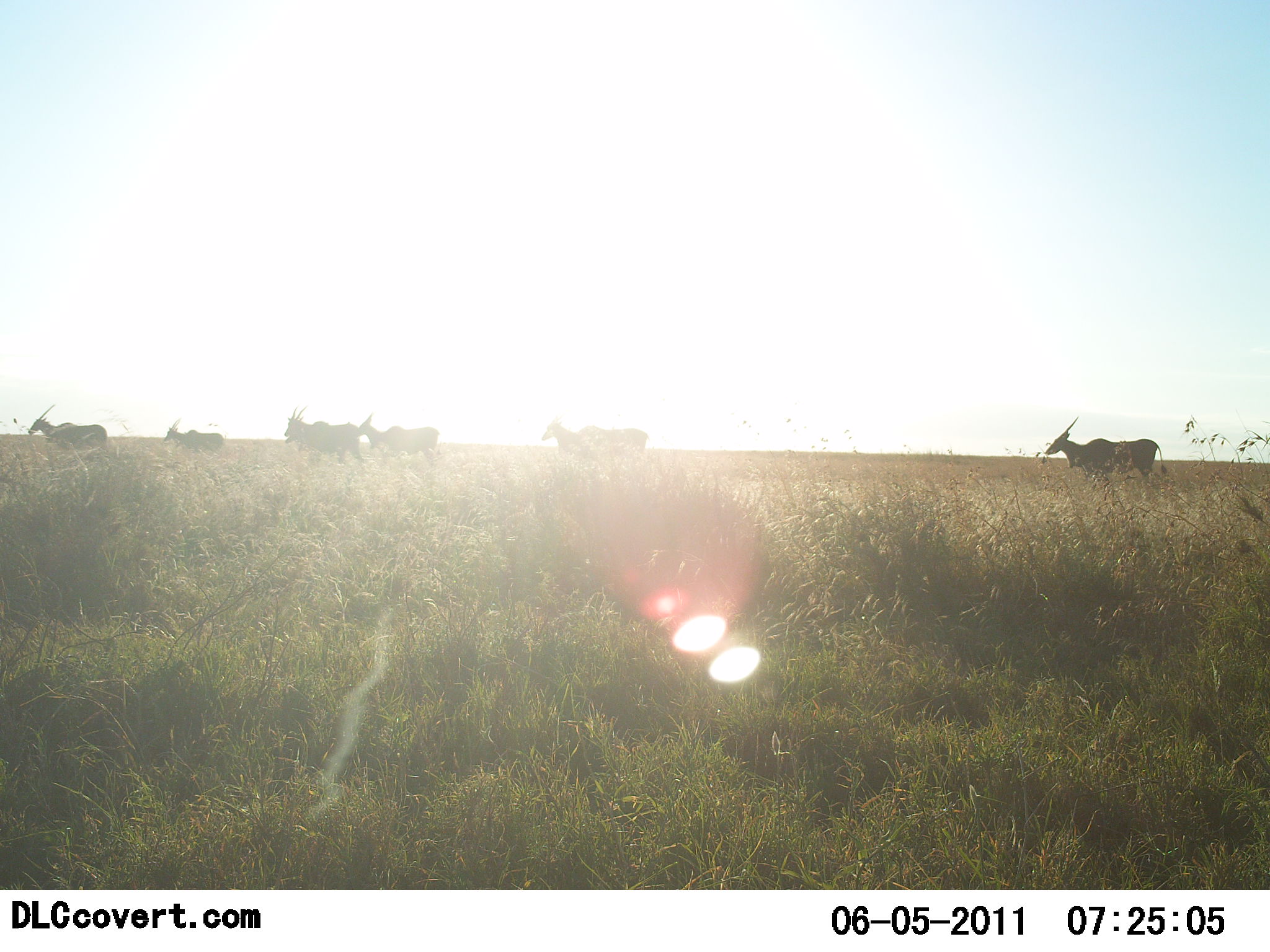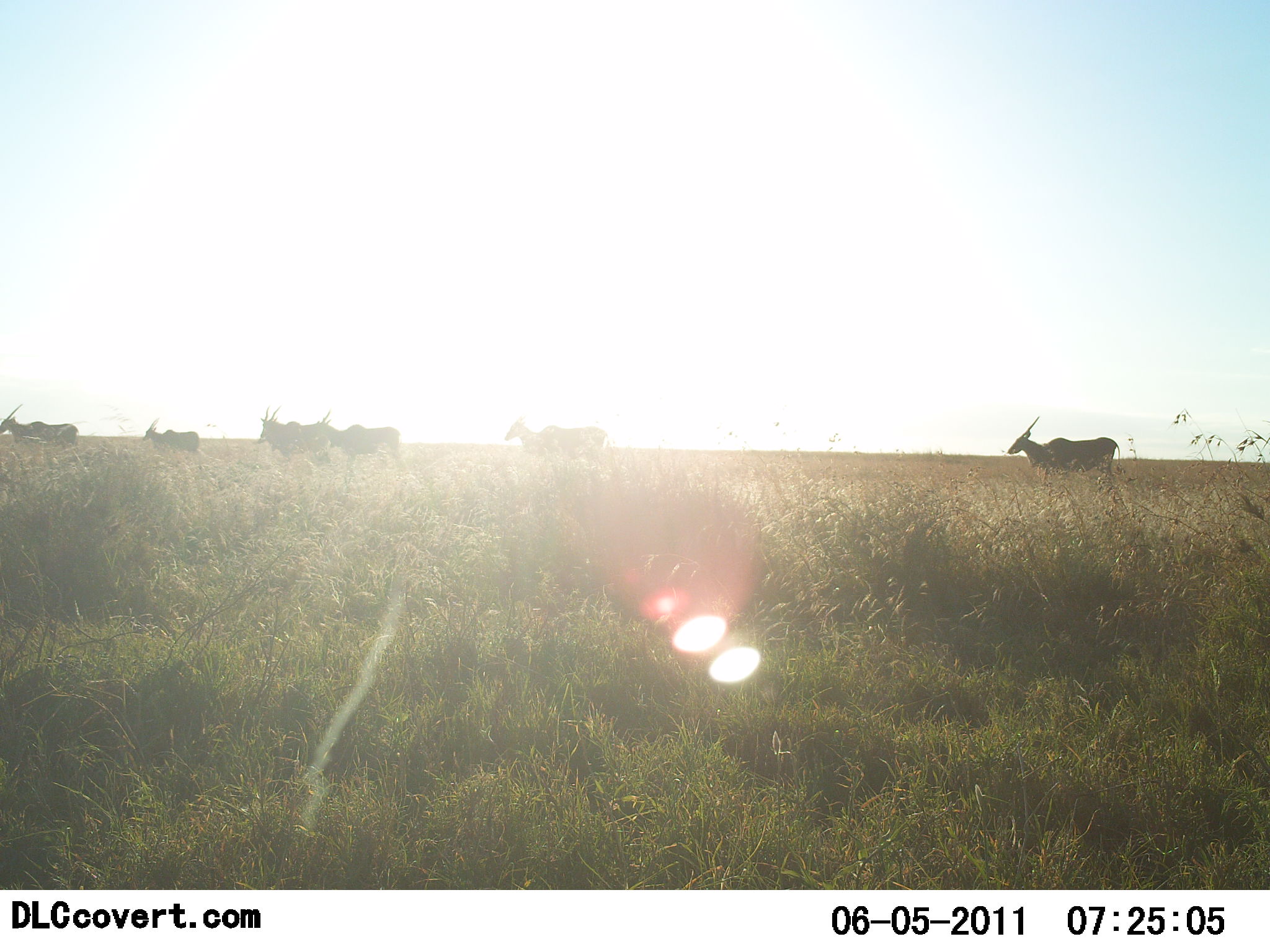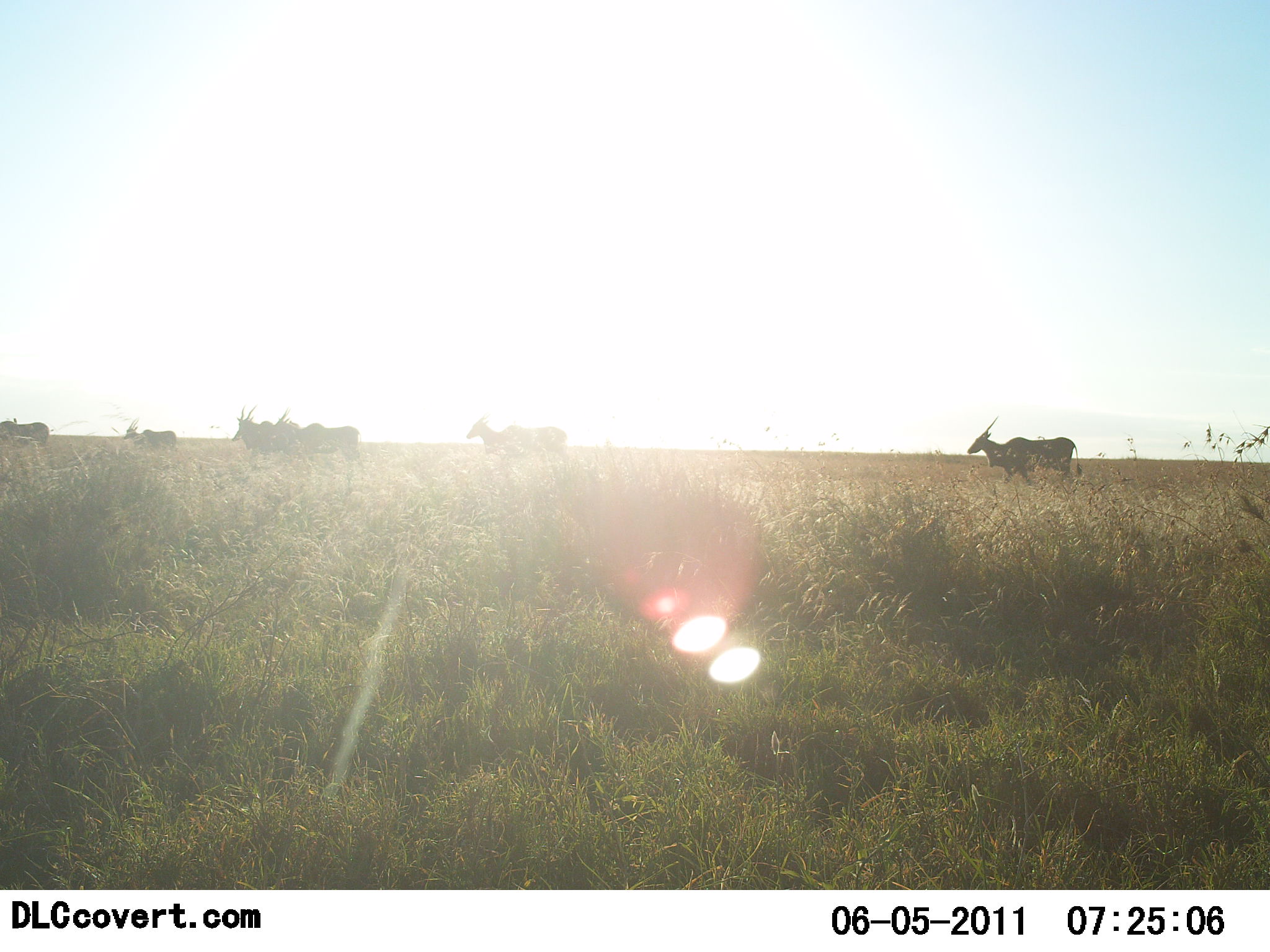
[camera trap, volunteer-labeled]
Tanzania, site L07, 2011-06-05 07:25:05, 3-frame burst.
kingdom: Animalia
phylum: Chordata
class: Mammalia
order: Artiodactyla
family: Bovidae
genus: Tragelaphus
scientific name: Tragelaphus oryx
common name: eland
Eland (Tragelaphus oryx), count 6. Behavior (volunteer vote fractions): standing 8%, resting 0%, moving 100%, interacting 0%. Young present (vote fraction): 8%. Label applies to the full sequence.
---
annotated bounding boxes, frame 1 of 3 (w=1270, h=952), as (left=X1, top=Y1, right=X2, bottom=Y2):
animal: (left=1047, top=415, right=1168, bottom=500); (left=284, top=404, right=366, bottom=468); (left=541, top=417, right=650, bottom=465); (left=356, top=411, right=441, bottom=464); (left=28, top=403, right=111, bottom=455); (left=286, top=427, right=348, bottom=462); (left=163, top=419, right=224, bottom=454)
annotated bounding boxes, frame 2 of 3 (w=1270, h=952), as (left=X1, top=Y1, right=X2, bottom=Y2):
animal: (left=1005, top=414, right=1124, bottom=496); (left=503, top=418, right=618, bottom=482); (left=321, top=409, right=402, bottom=472); (left=0, top=403, right=78, bottom=456); (left=257, top=405, right=318, bottom=464); (left=142, top=418, right=200, bottom=458); (left=260, top=429, right=312, bottom=461)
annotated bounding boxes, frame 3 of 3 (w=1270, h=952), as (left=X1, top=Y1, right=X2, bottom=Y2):
animal: (left=964, top=415, right=1085, bottom=486); (left=274, top=407, right=366, bottom=480); (left=467, top=415, right=571, bottom=476); (left=229, top=402, right=304, bottom=462); (left=120, top=417, right=175, bottom=453); (left=0, top=418, right=49, bottom=448)